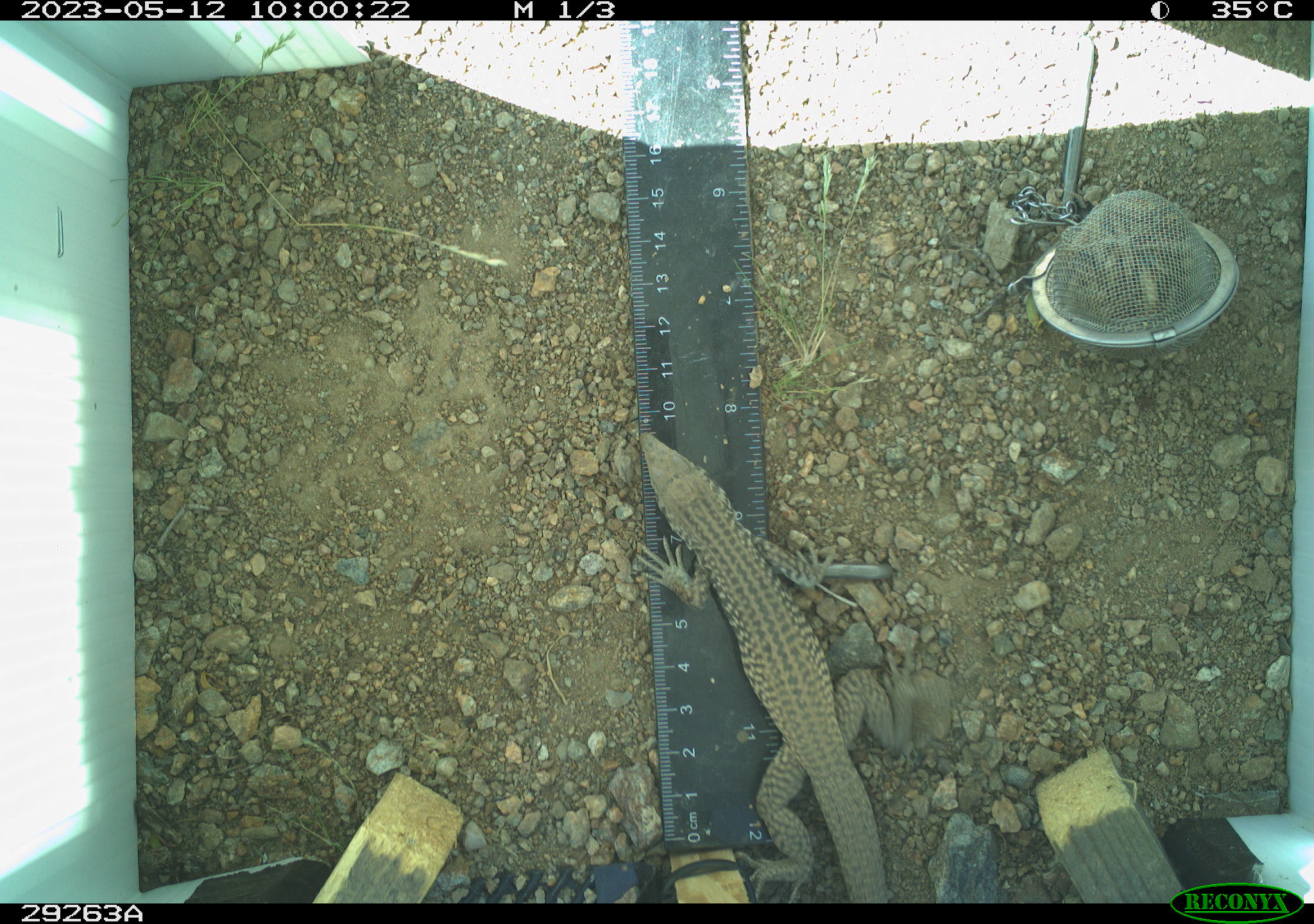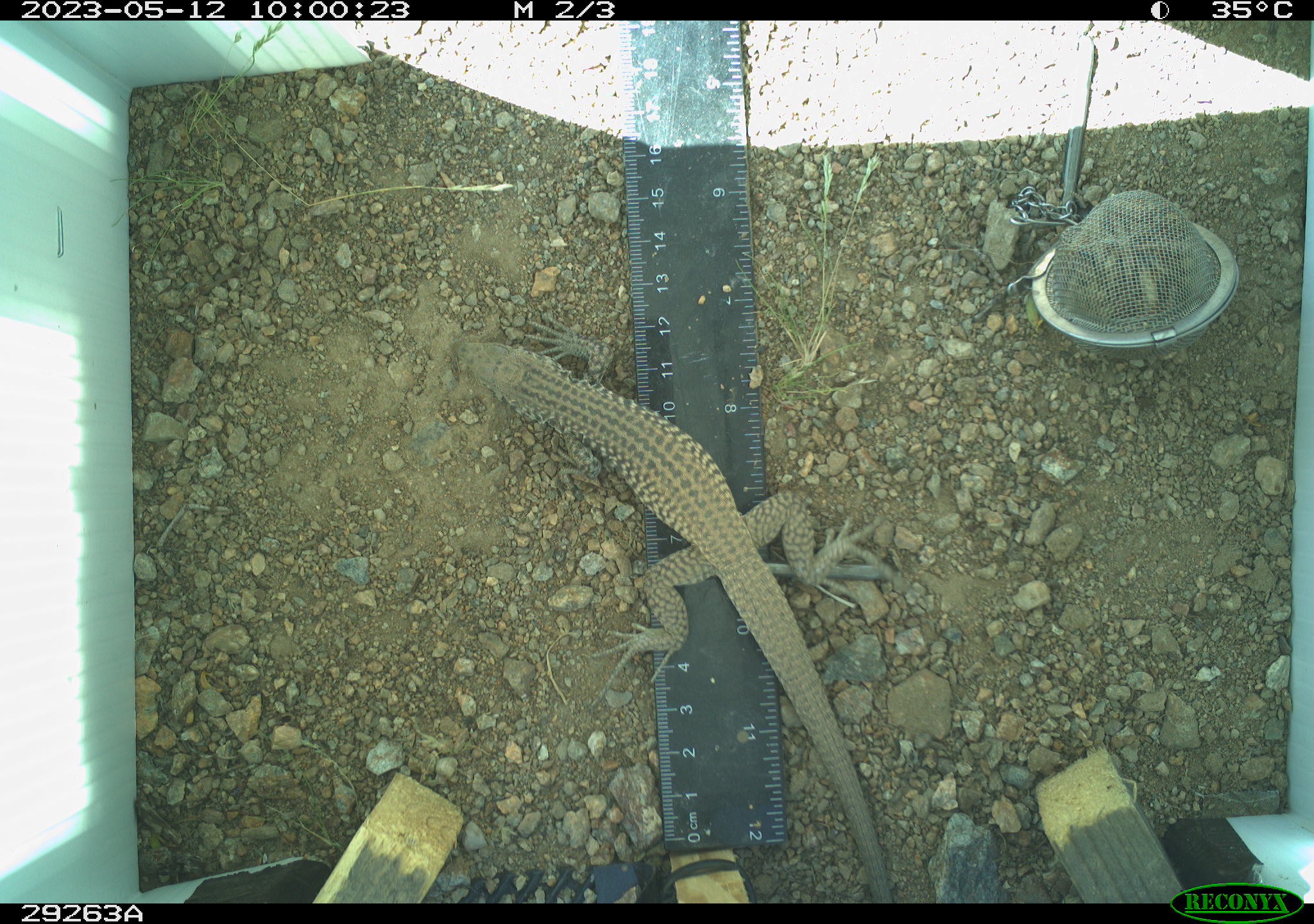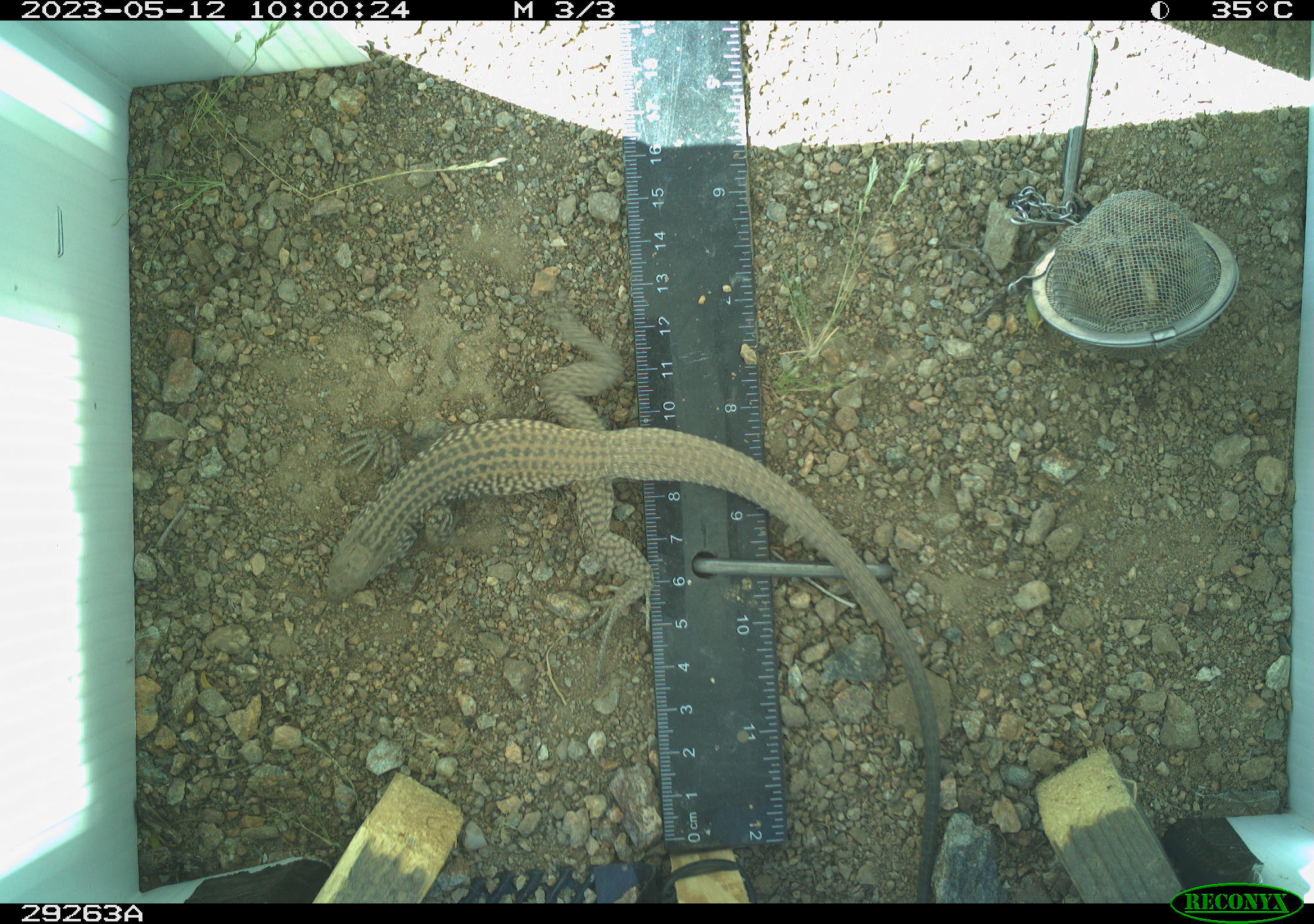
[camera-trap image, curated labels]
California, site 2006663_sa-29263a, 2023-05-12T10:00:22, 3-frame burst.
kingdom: Animalia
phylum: Chordata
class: Reptilia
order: Squamata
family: Teiidae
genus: Aspidoscelis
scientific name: Aspidoscelis tigris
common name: western whiptail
Western whiptail (Aspidoscelis tigris).